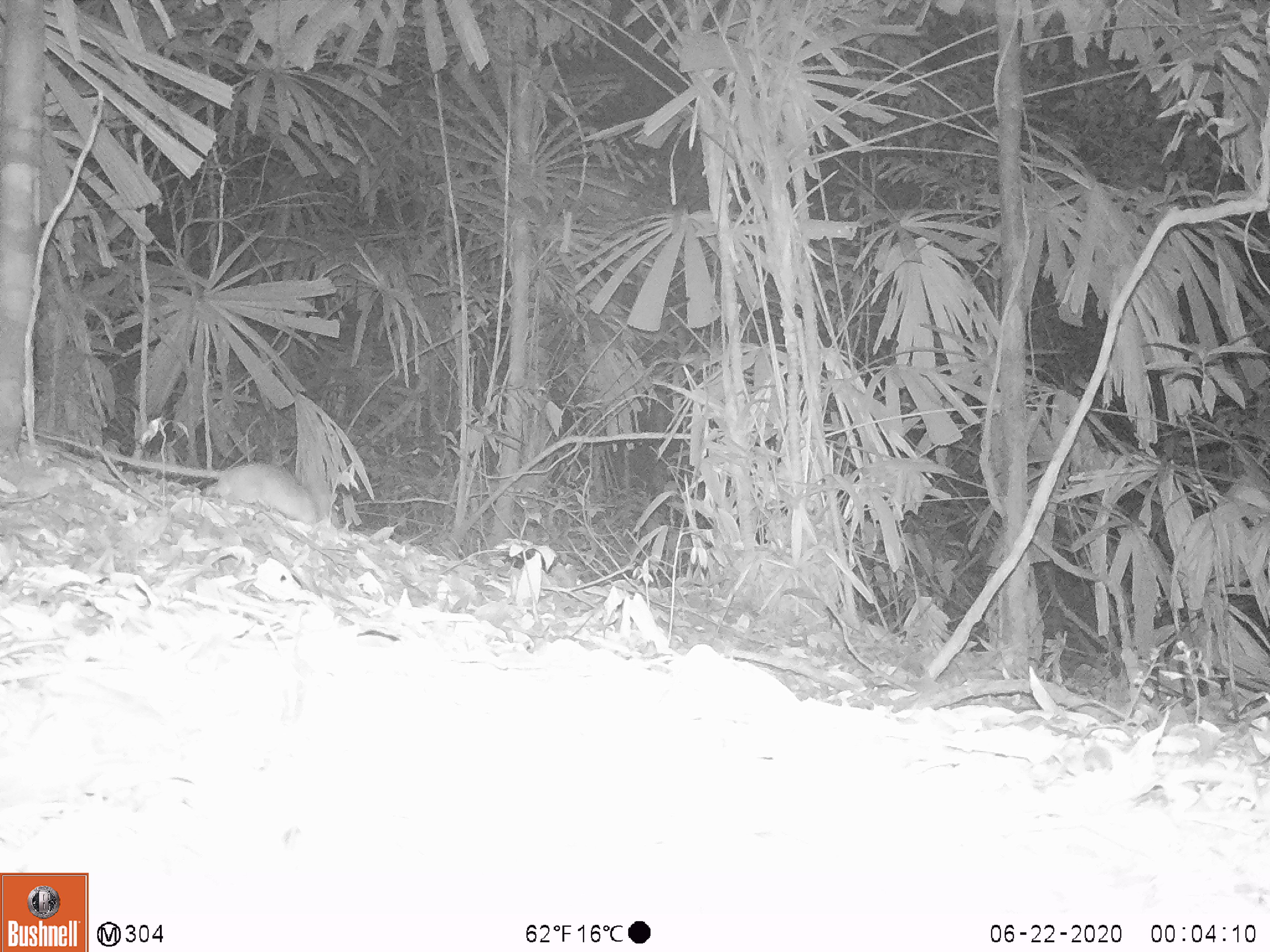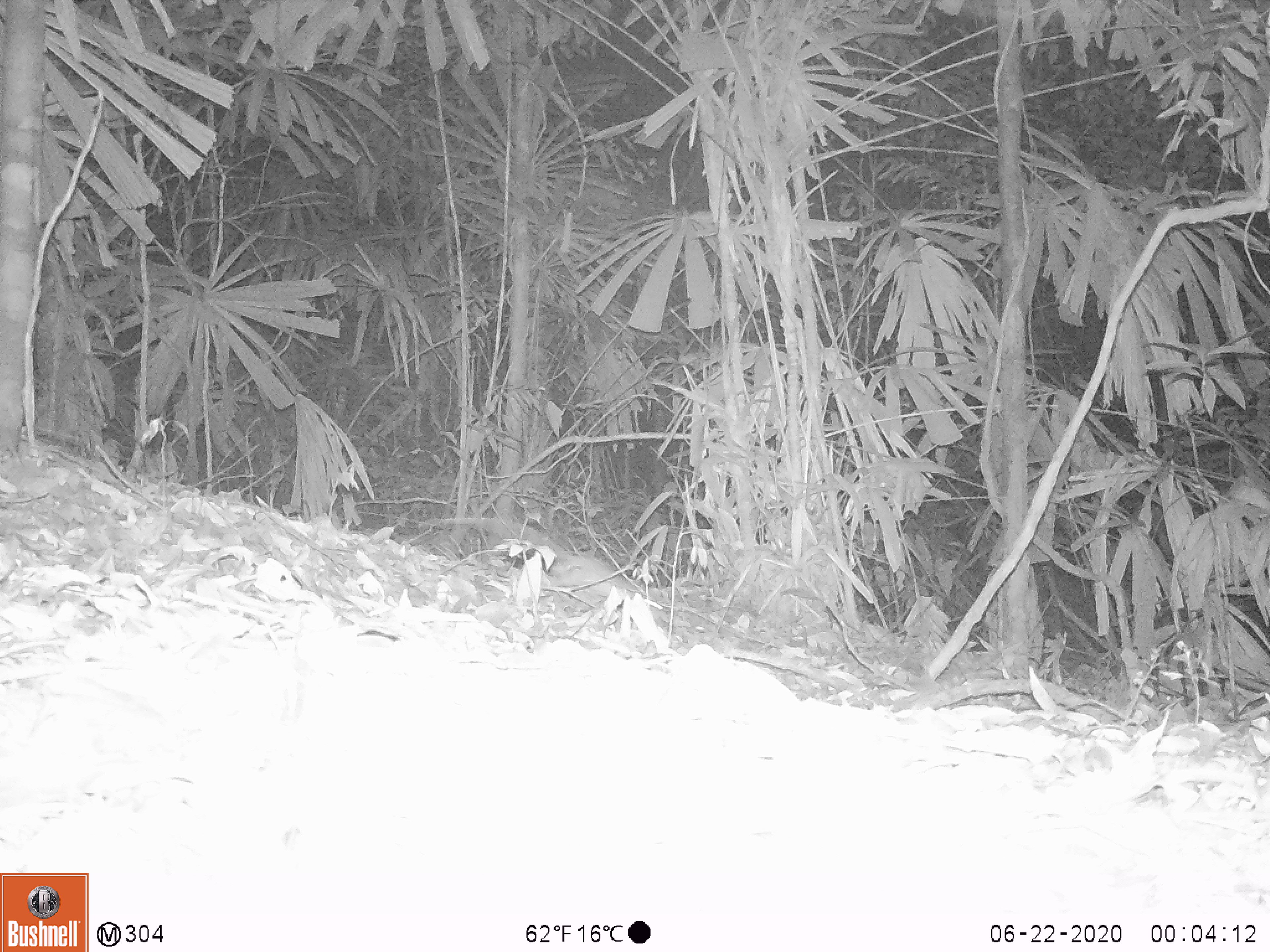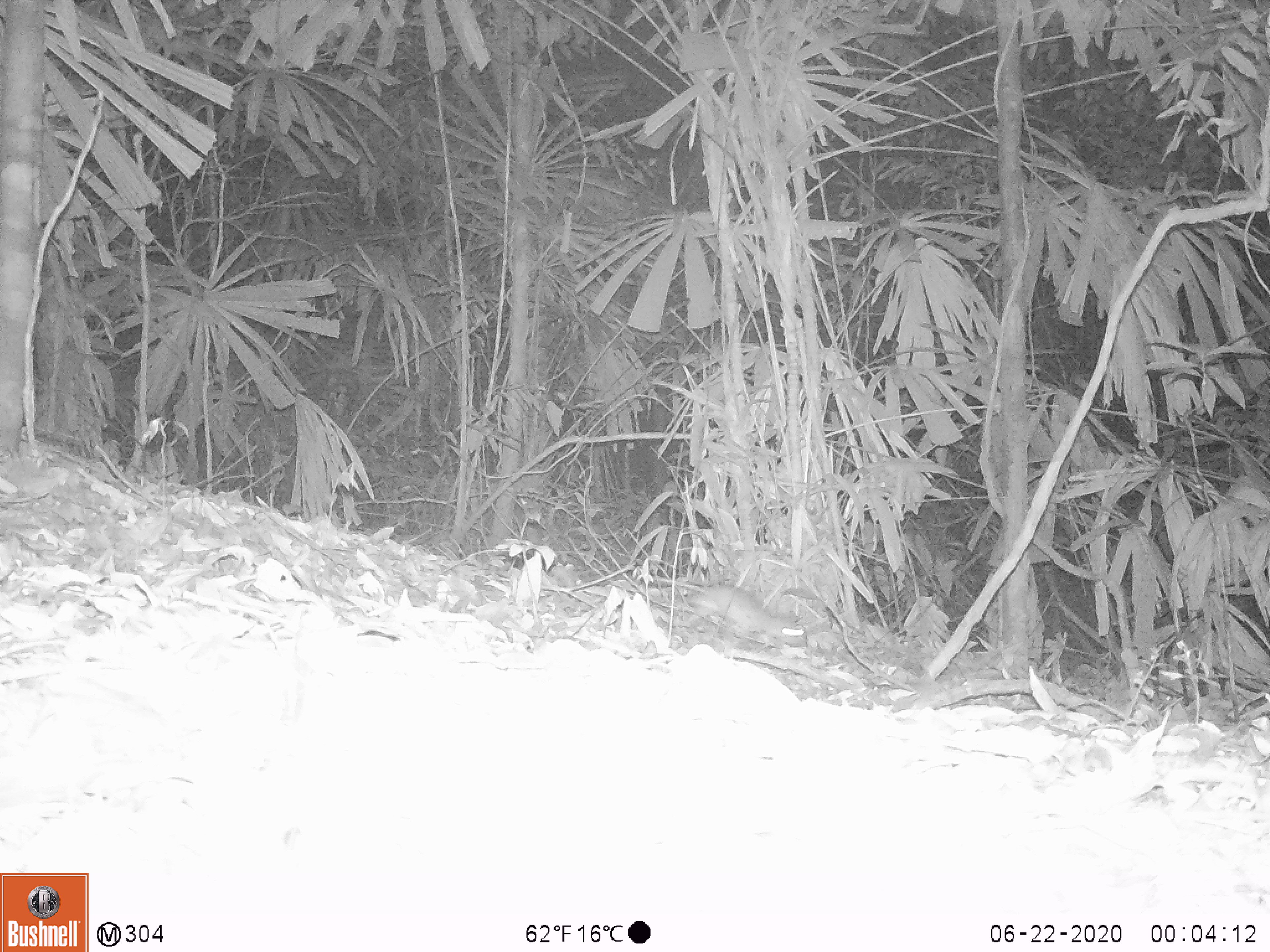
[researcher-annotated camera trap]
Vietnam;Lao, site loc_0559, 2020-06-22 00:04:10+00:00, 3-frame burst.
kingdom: Animalia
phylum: Chordata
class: Mammalia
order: Rodentia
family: Muridae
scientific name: Muridae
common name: old-world mice and rats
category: unidentified murid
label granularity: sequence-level